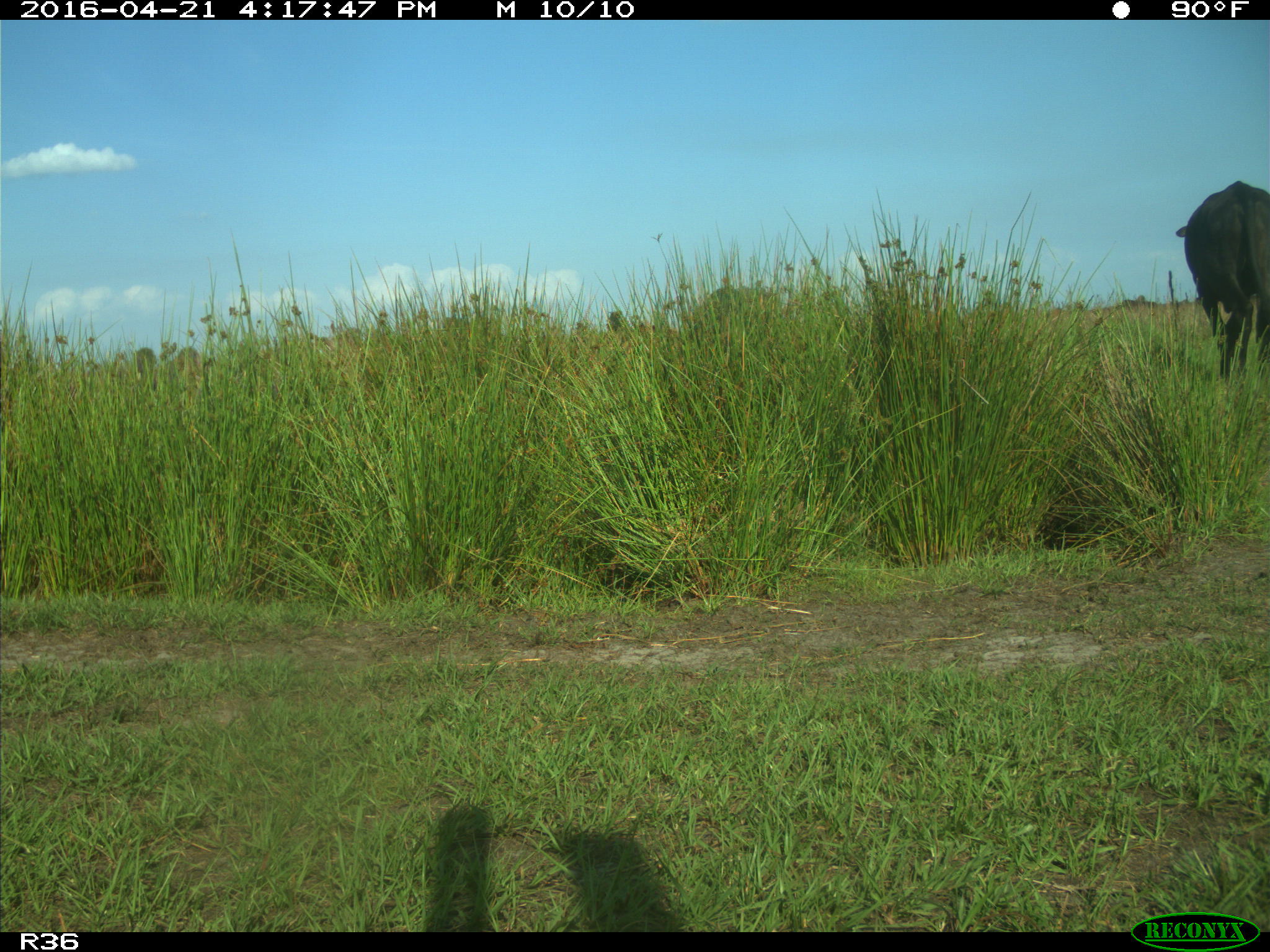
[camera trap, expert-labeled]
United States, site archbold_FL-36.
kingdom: Animalia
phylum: Chordata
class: Mammalia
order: Artiodactyla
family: Bovidae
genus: Bos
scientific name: Bos taurus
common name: domestic cow